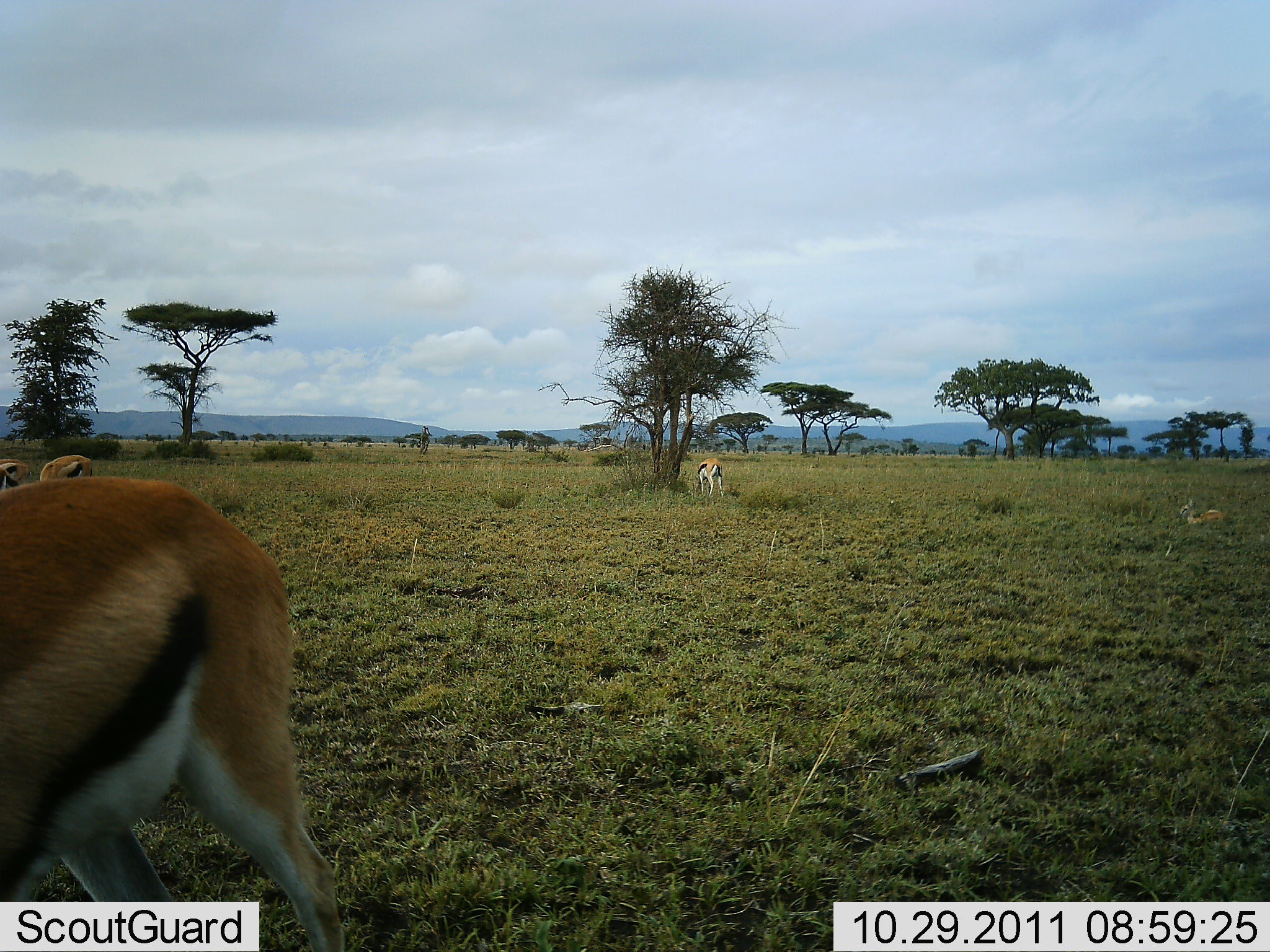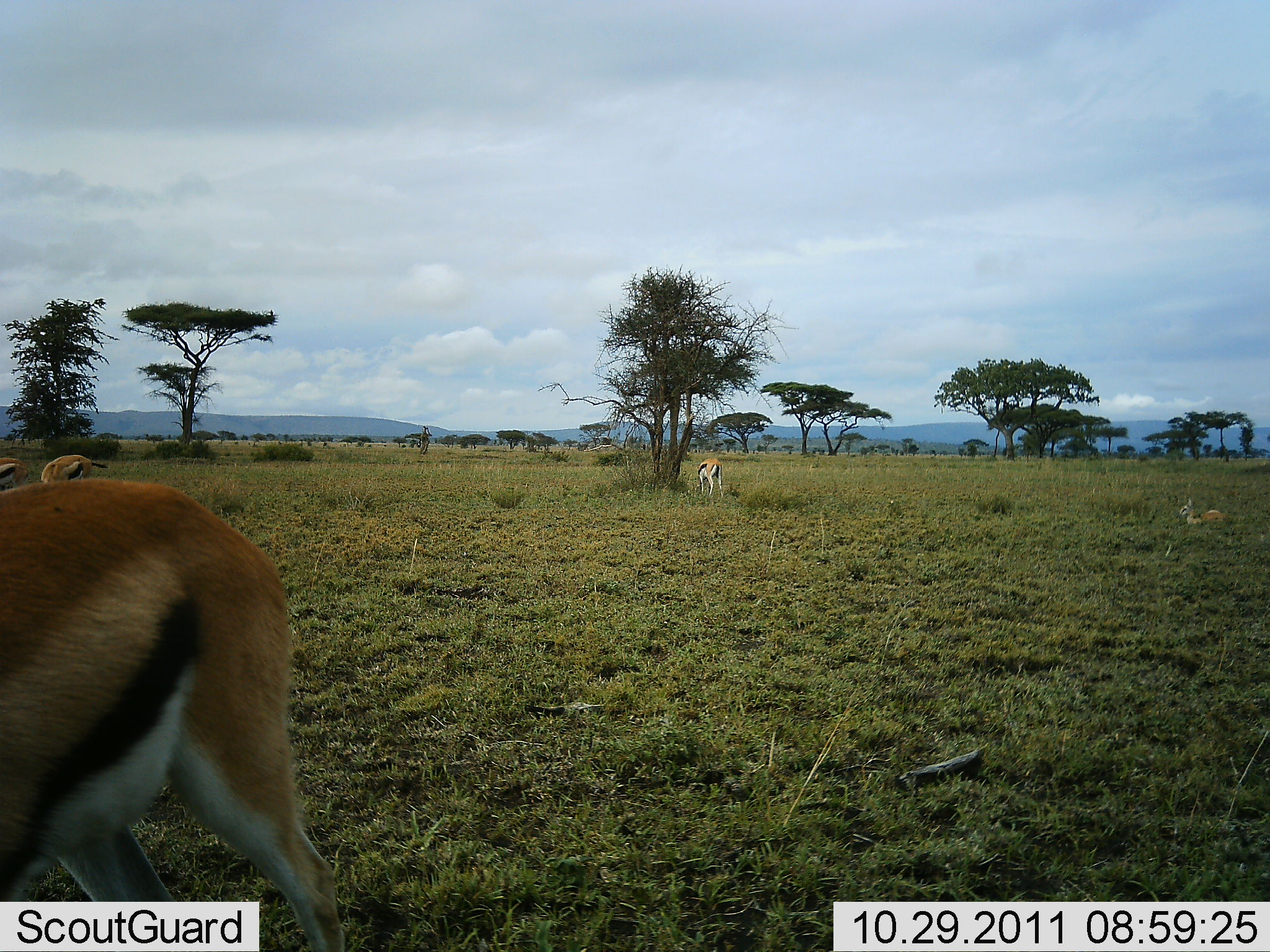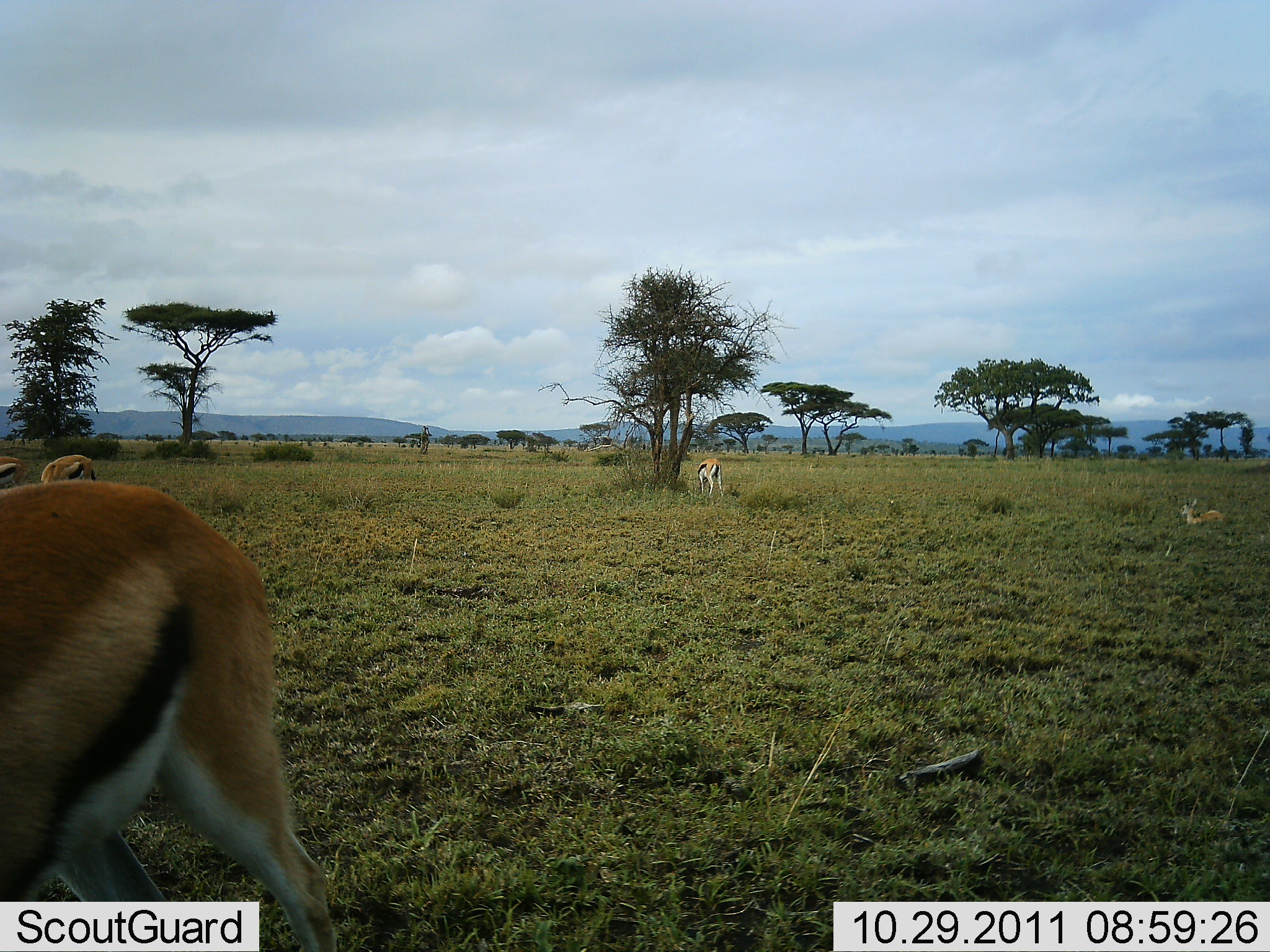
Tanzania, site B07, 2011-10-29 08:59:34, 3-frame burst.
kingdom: Animalia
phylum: Chordata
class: Mammalia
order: Artiodactyla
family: Bovidae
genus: Eudorcas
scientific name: Eudorcas thomsonii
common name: thomson's gazelle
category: gazellethomsons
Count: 5.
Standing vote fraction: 58%.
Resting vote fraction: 50%.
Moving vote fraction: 0%.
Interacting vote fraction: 0%.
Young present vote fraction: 42%.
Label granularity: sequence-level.